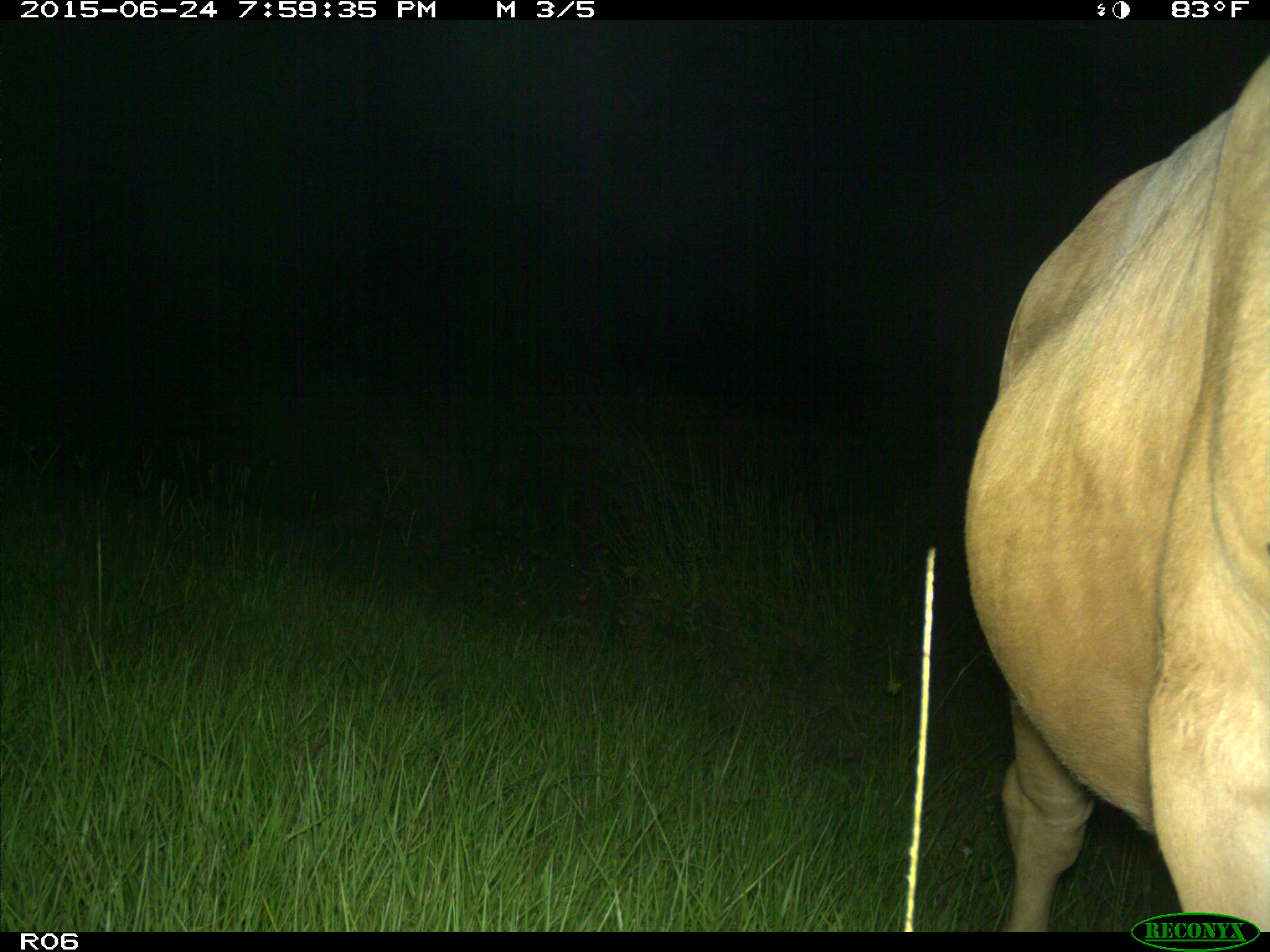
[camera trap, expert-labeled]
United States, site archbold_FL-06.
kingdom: Animalia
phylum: Chordata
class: Mammalia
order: Artiodactyla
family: Bovidae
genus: Bos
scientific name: Bos taurus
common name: domestic cow